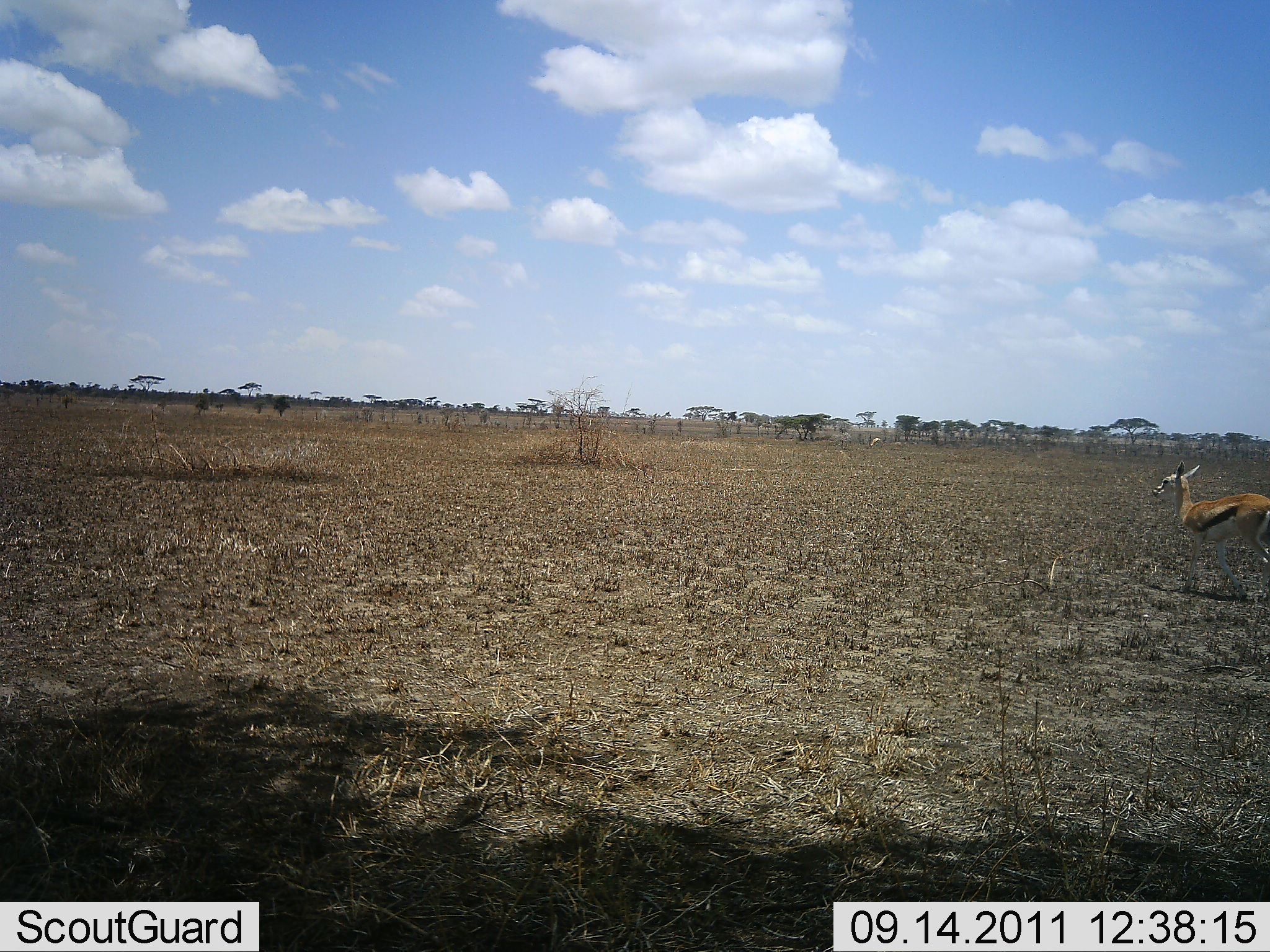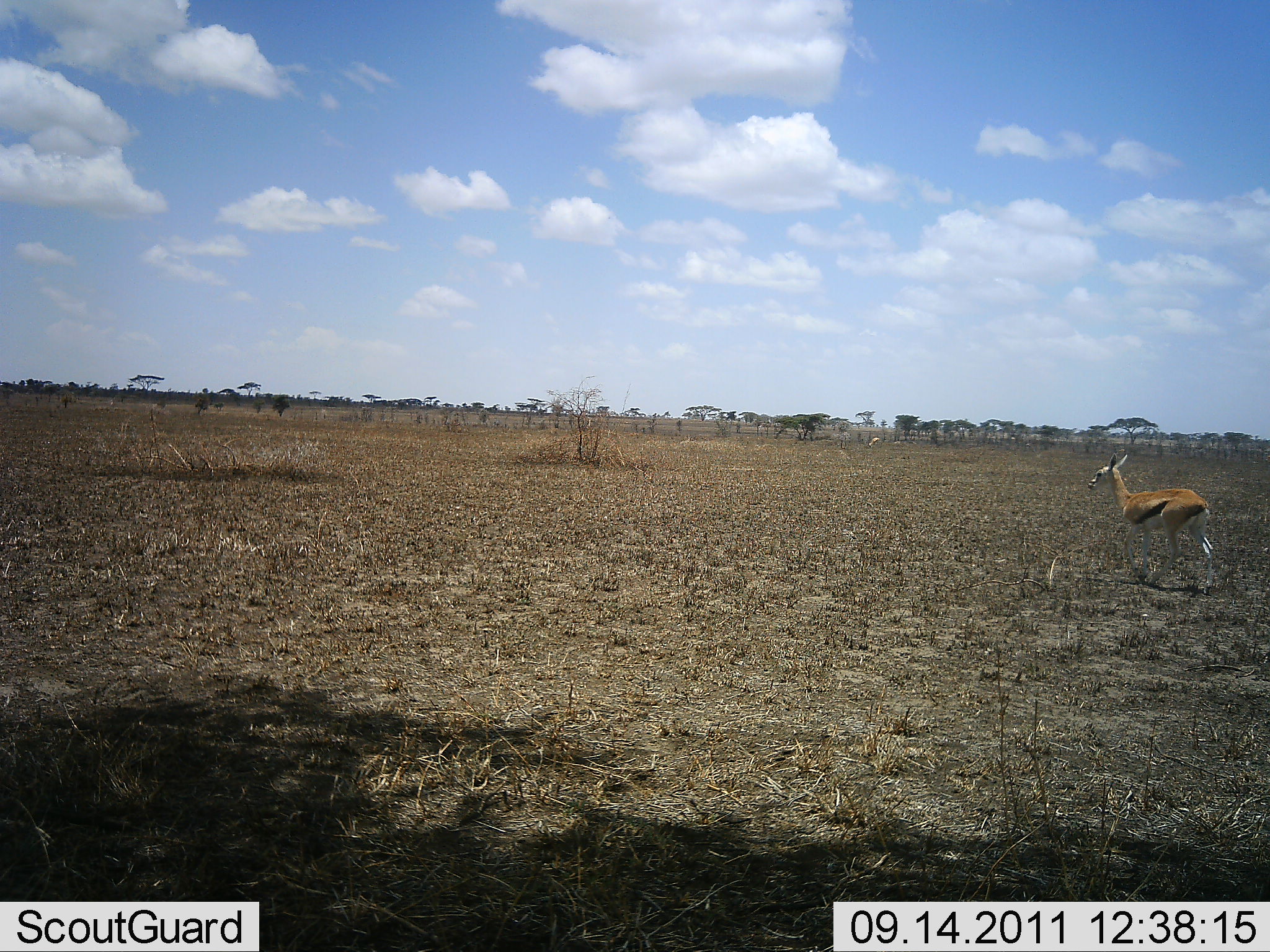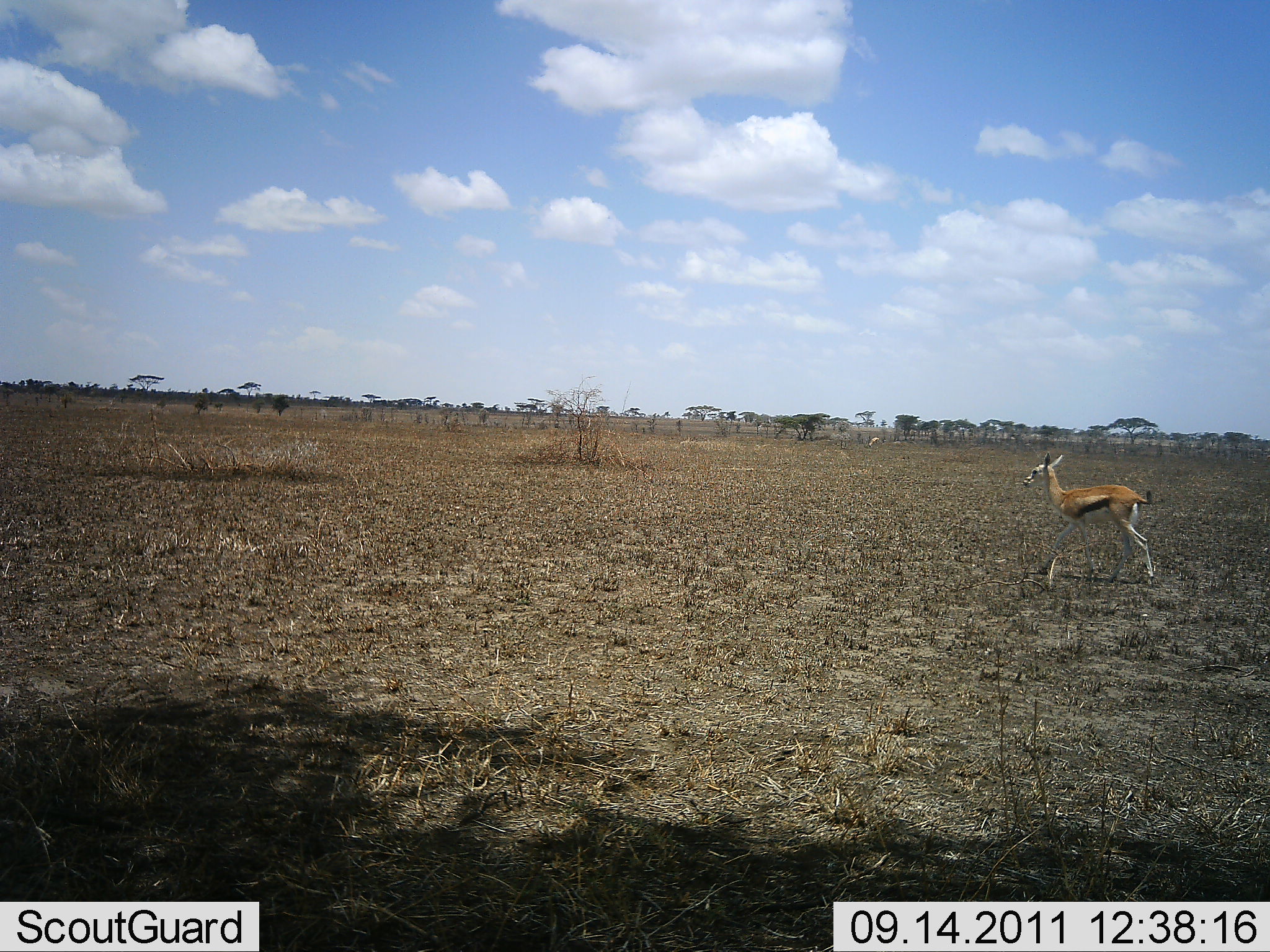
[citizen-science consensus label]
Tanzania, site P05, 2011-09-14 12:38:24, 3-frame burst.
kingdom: Animalia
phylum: Chordata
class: Mammalia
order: Artiodactyla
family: Bovidae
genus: Eudorcas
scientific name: Eudorcas thomsonii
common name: thomson's gazelle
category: gazellethomsons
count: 1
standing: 0%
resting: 0%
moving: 100%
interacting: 0%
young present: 7%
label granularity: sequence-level